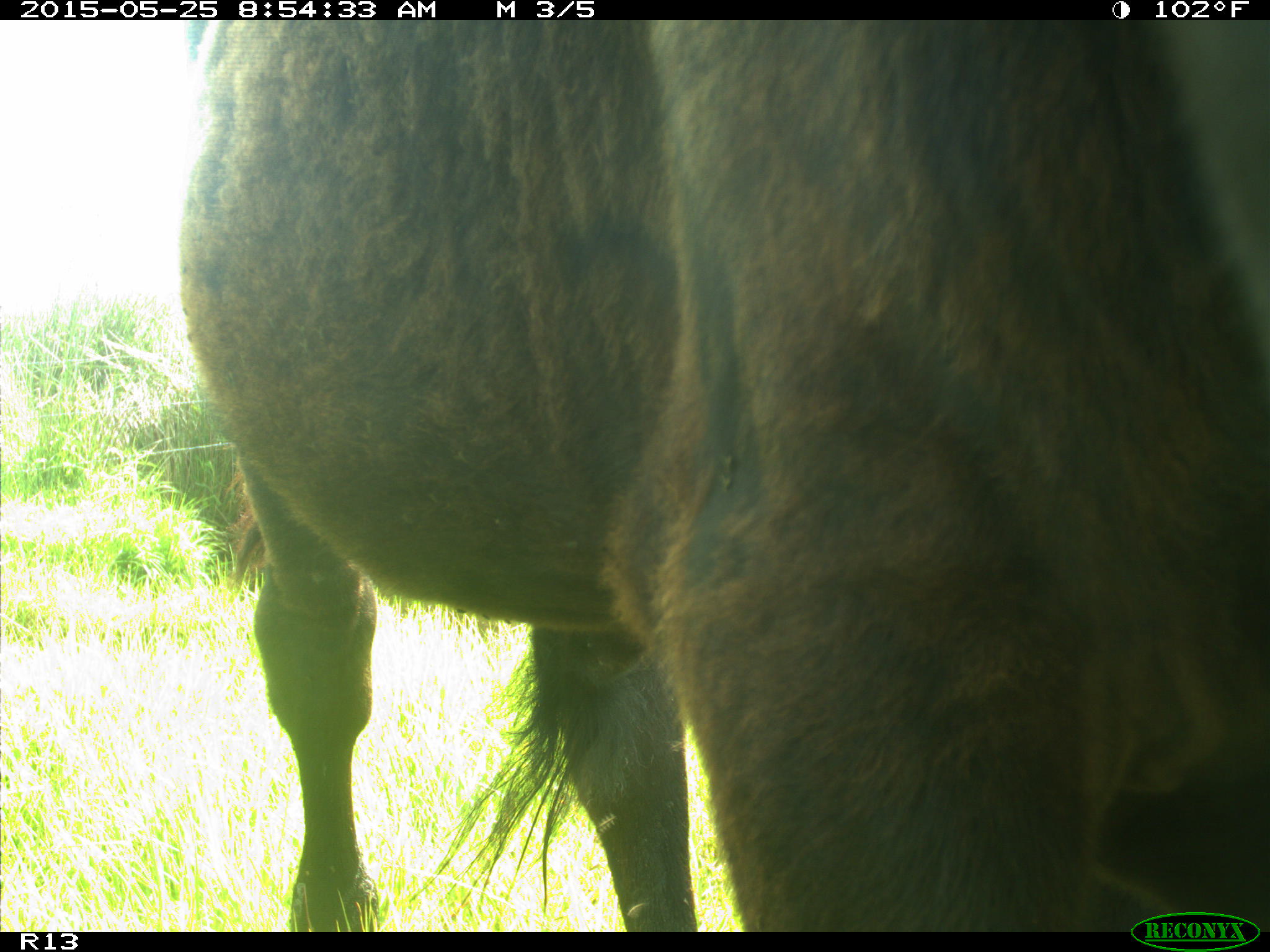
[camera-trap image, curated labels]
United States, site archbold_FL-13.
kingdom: Animalia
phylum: Chordata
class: Mammalia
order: Artiodactyla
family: Bovidae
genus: Bos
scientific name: Bos taurus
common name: domestic cow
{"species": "Bos taurus (domestic cow)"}